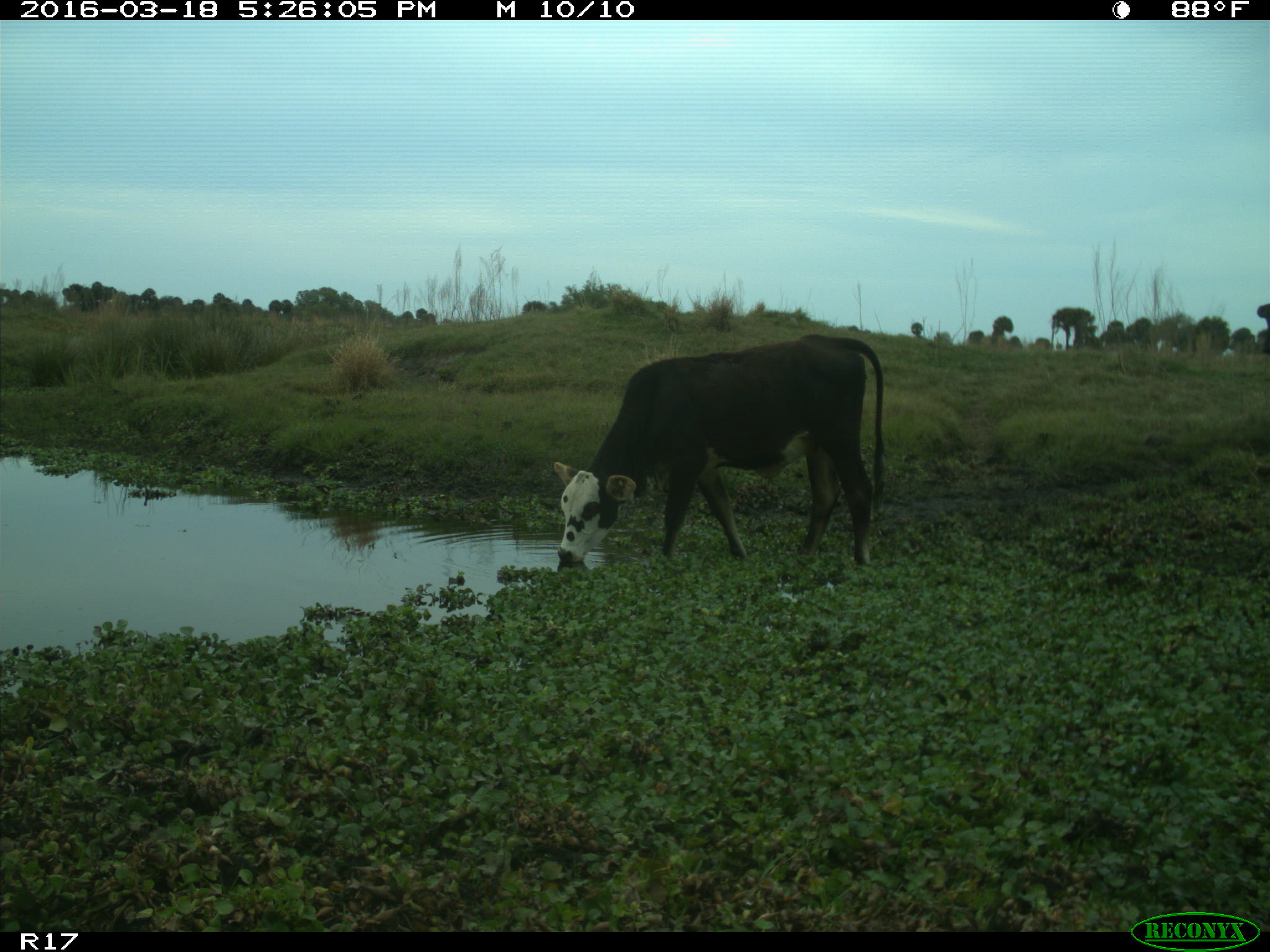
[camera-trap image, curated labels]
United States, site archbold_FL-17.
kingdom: Animalia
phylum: Chordata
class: Mammalia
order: Artiodactyla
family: Bovidae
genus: Bos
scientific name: Bos taurus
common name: domestic cow